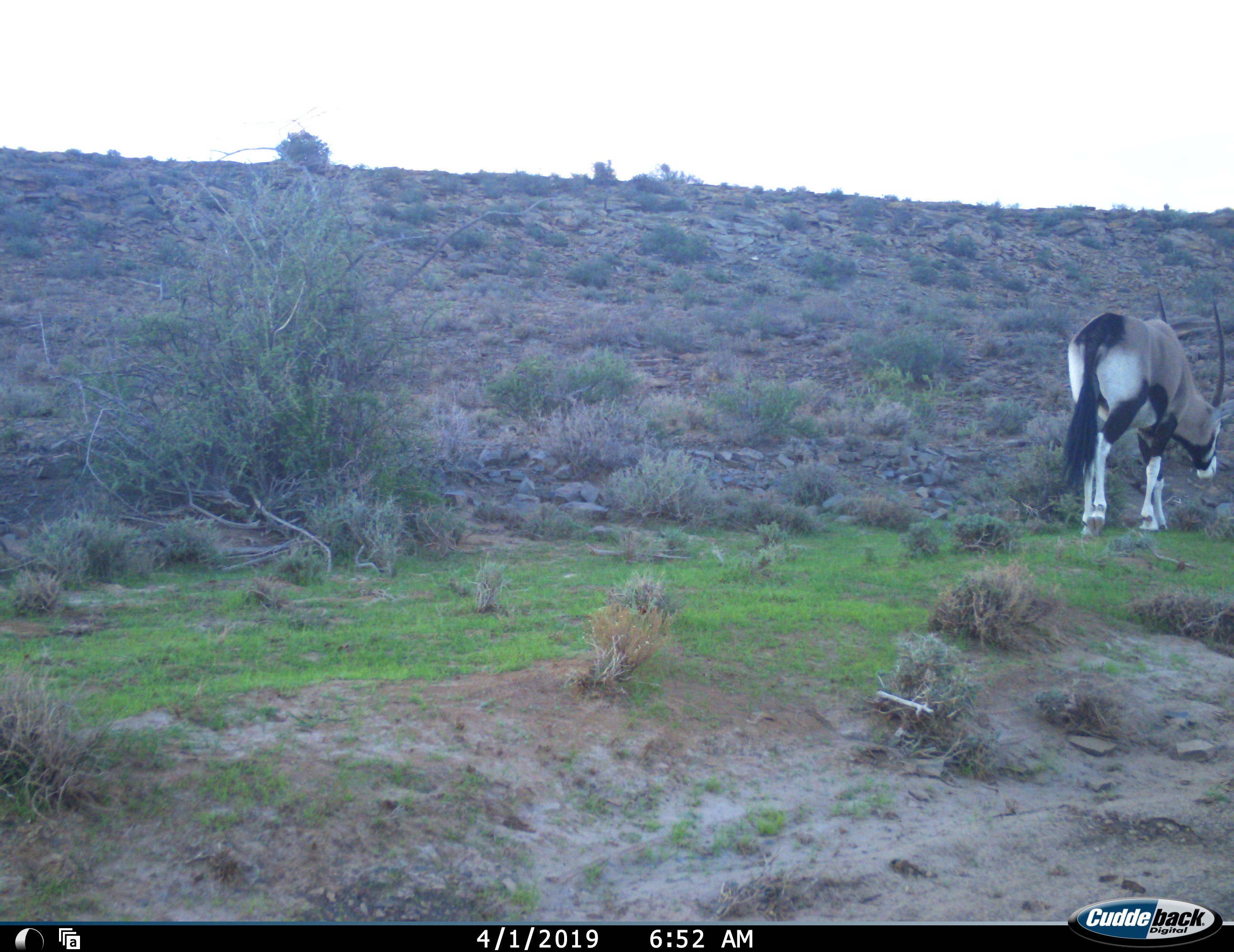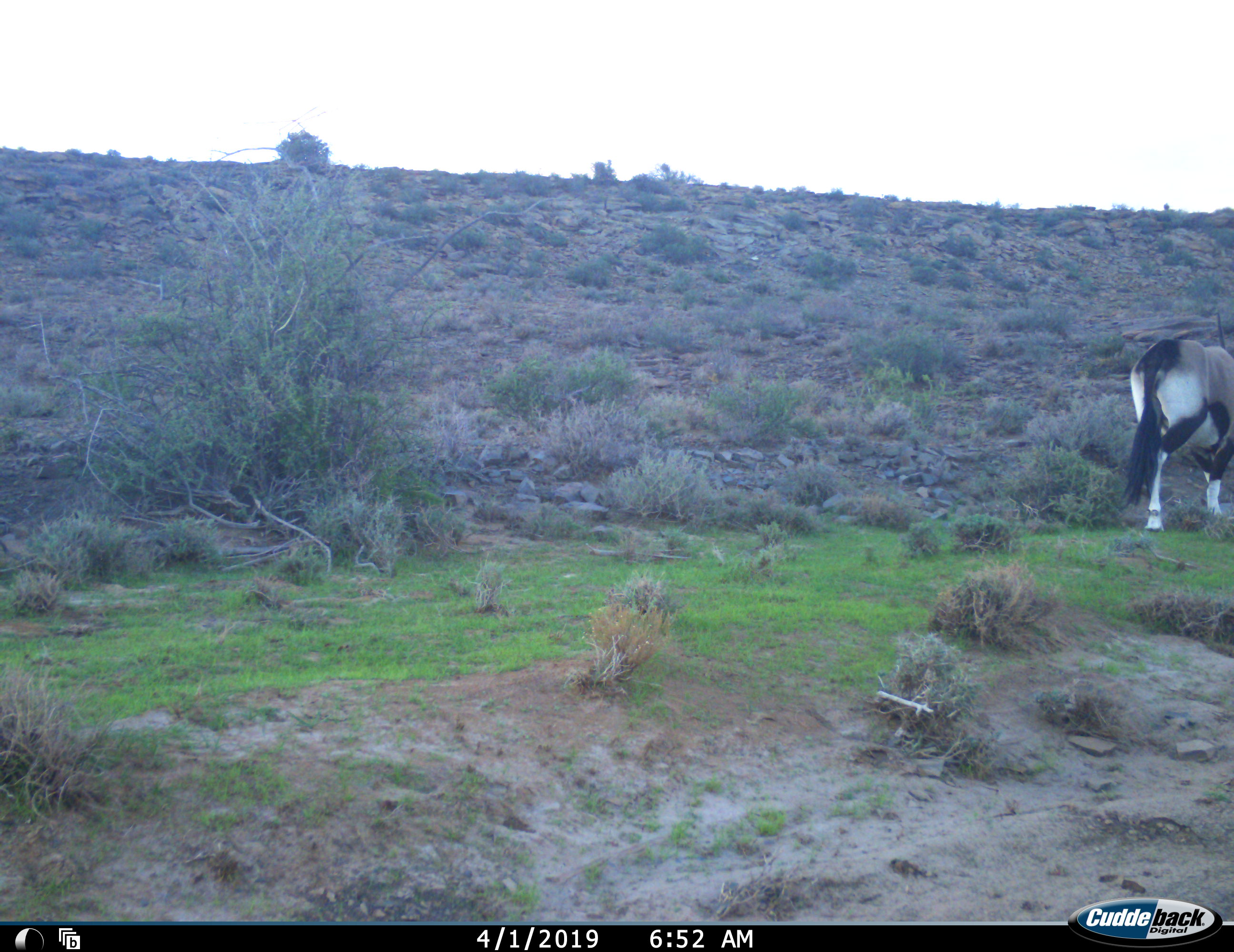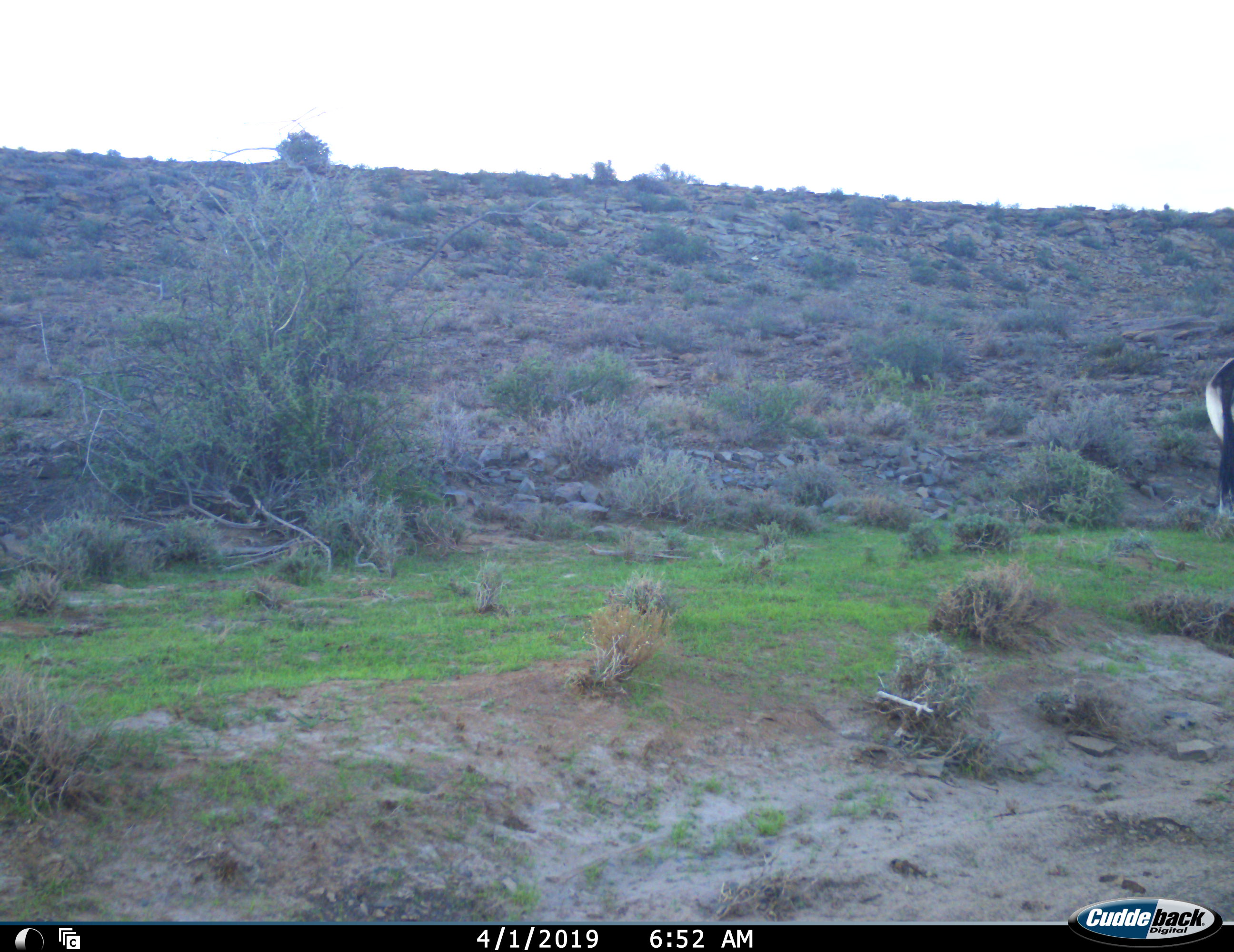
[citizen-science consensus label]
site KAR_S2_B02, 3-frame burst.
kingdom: Animalia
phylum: Chordata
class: Mammalia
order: Artiodactyla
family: Bovidae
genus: Oryx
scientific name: Oryx gazella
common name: gemsbok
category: oryx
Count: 1.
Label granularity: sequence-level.